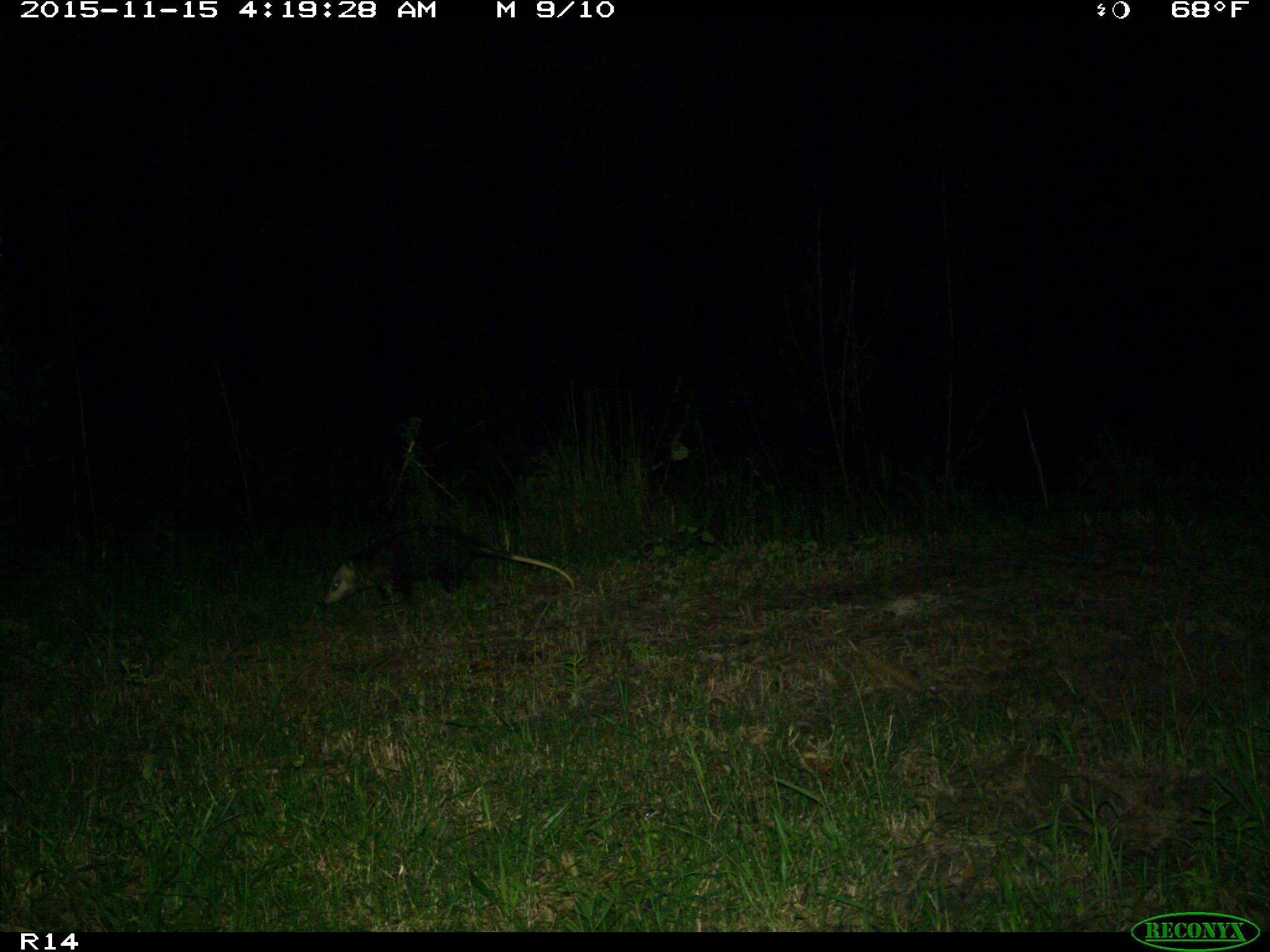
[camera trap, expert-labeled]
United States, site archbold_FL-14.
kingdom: Animalia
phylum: Chordata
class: Mammalia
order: Didelphimorphia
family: Didelphidae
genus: Didelphis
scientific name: Didelphis virginiana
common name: virginia opossum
Didelphis virginiana (virginia opossum).